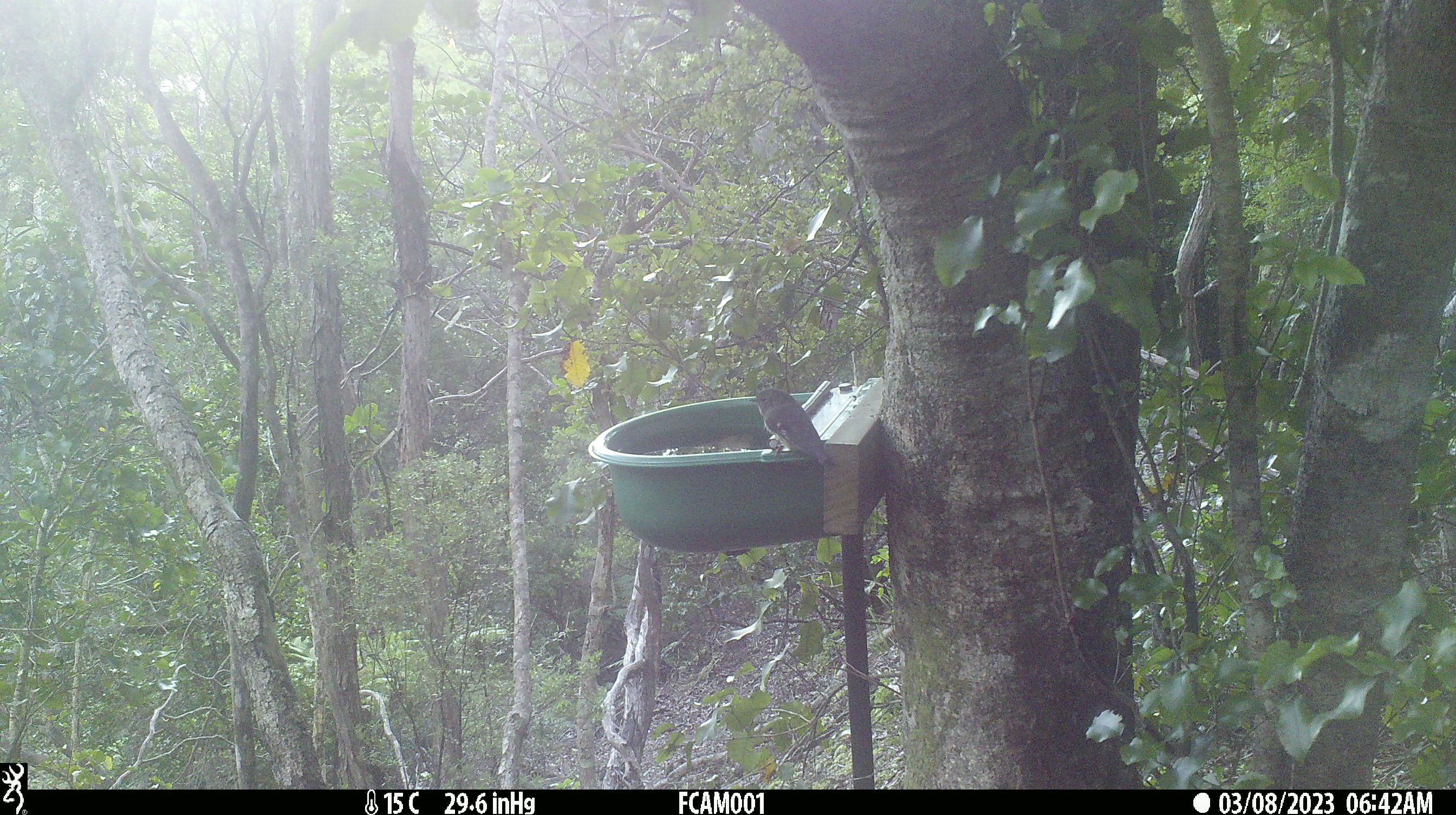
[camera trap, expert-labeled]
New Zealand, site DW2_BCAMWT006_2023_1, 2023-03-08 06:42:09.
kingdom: Animalia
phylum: Chordata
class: Aves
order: Passeriformes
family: Petroicidae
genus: Petroica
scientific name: Petroica macrocephala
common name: tomtit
Tomtit (Petroica macrocephala).